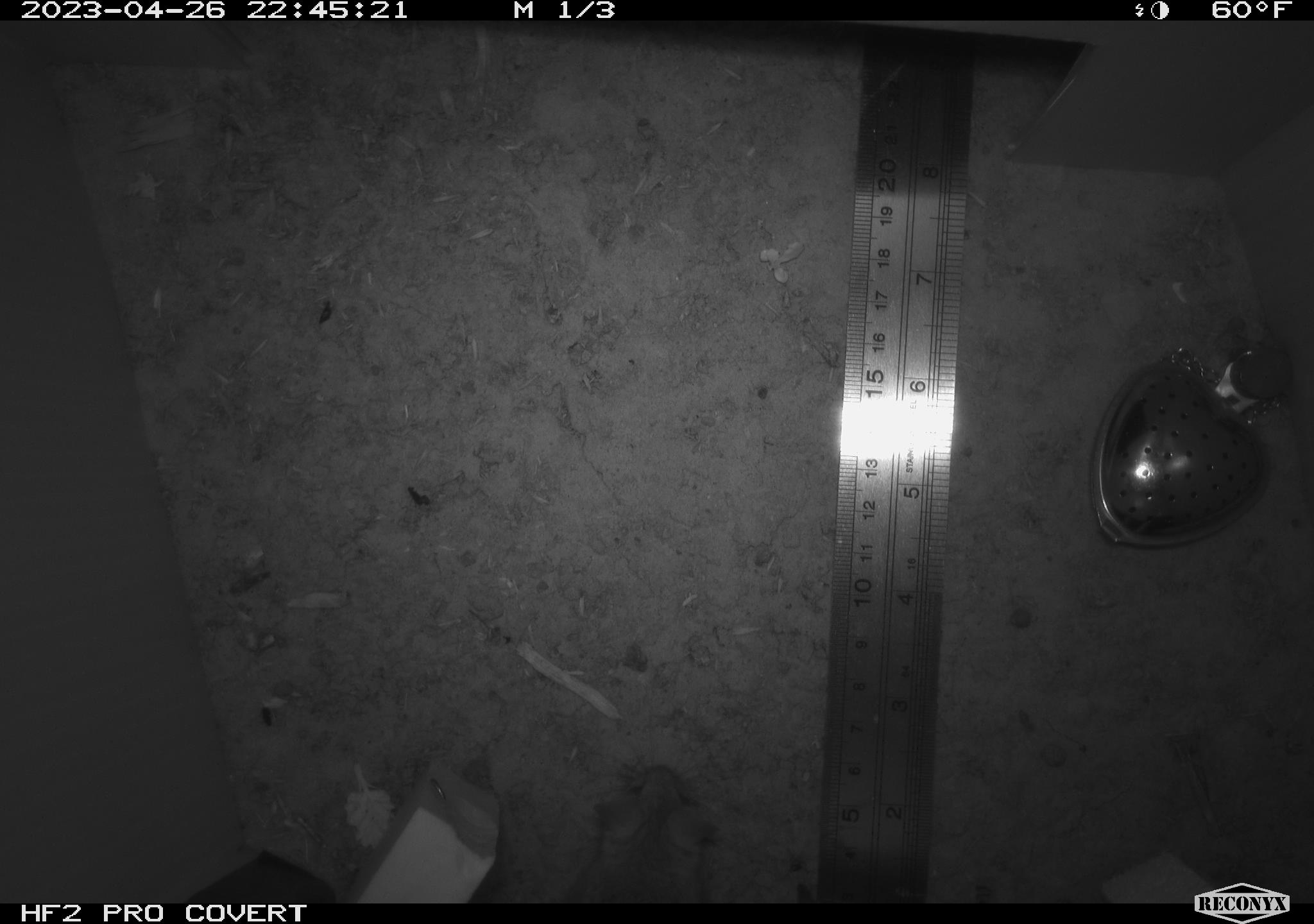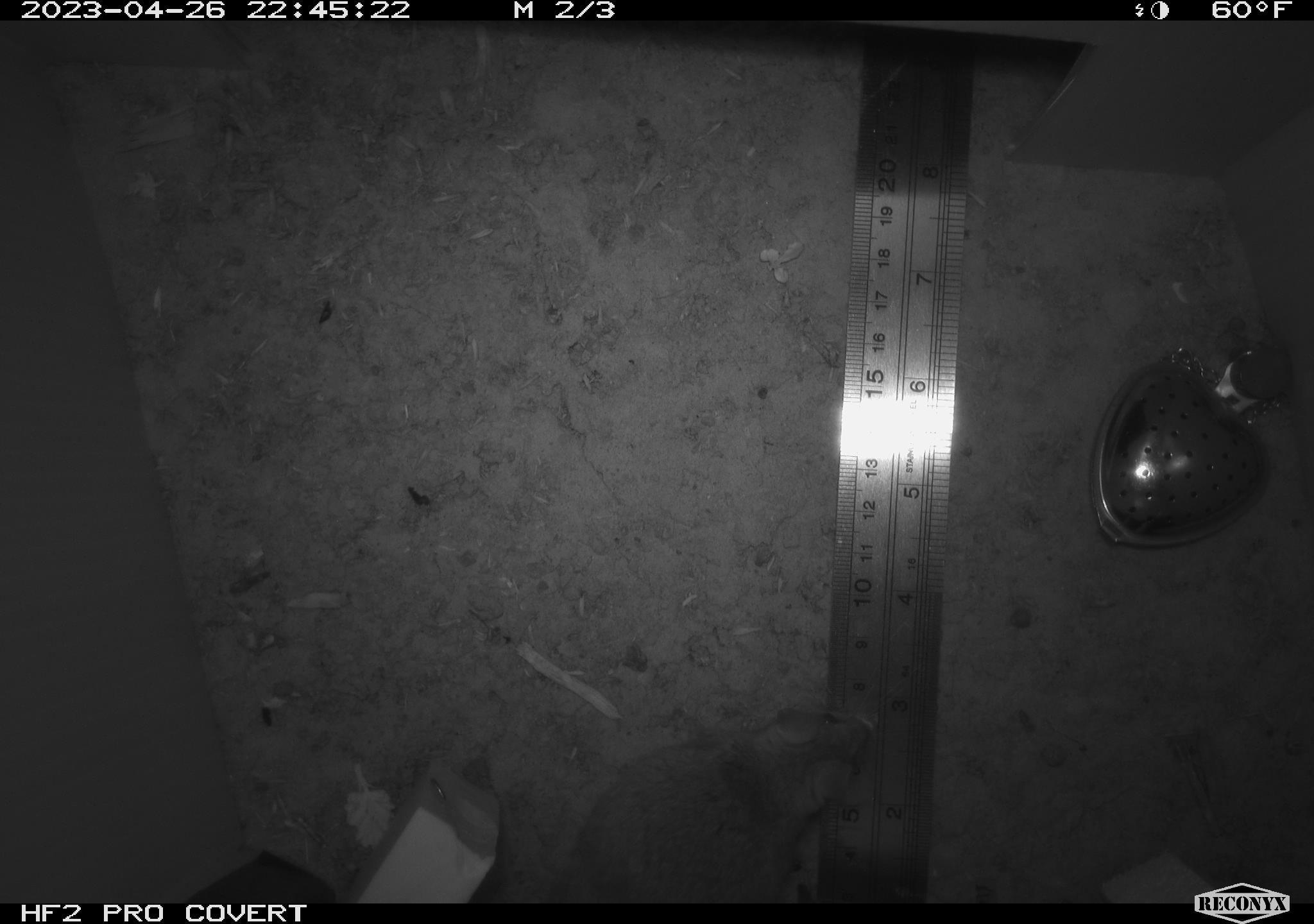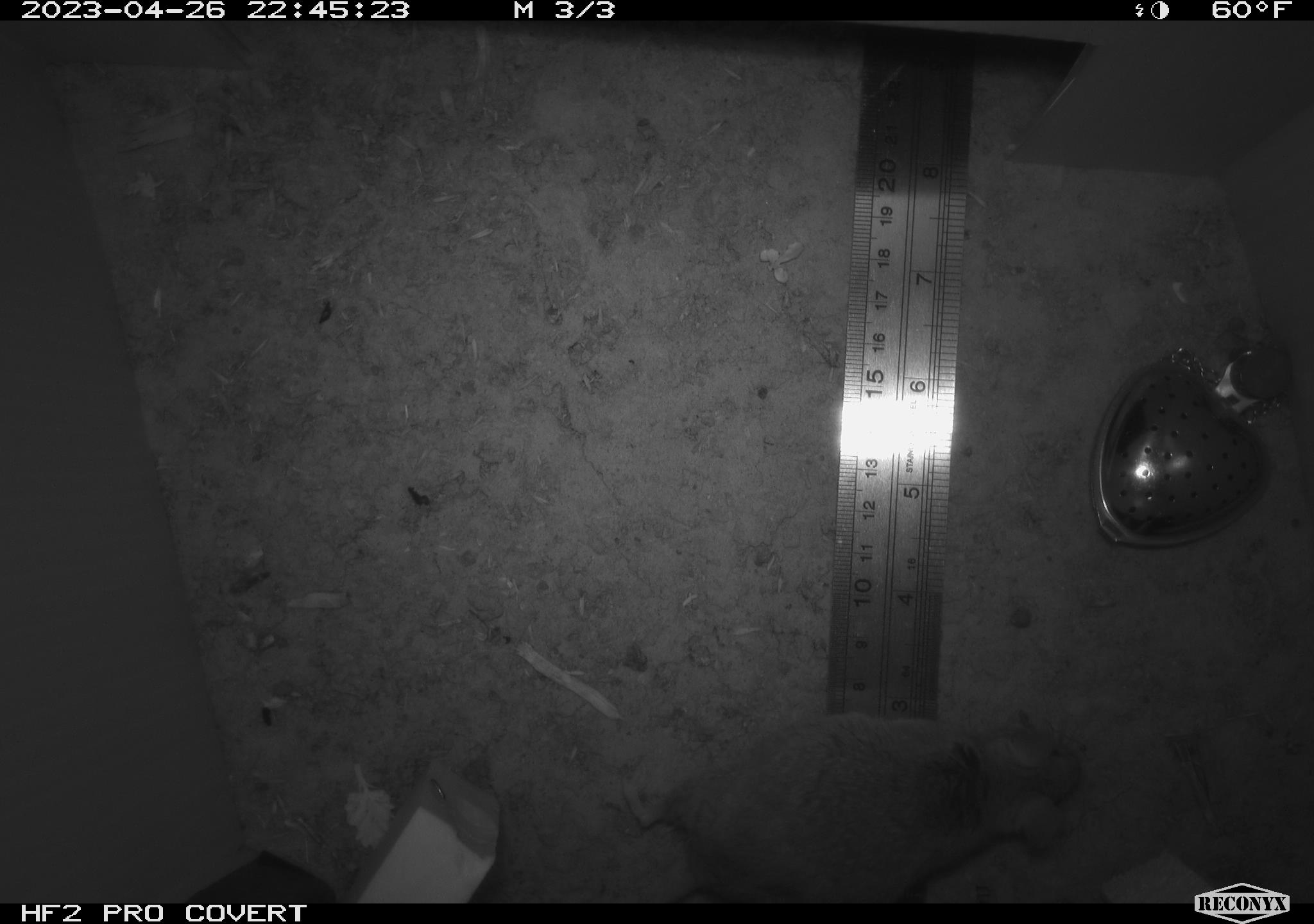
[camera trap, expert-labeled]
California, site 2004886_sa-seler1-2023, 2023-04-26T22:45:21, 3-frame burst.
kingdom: Animalia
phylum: Chordata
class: Mammalia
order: Rodentia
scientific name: Rodentia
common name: mouse species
Mouse species (Rodentia).